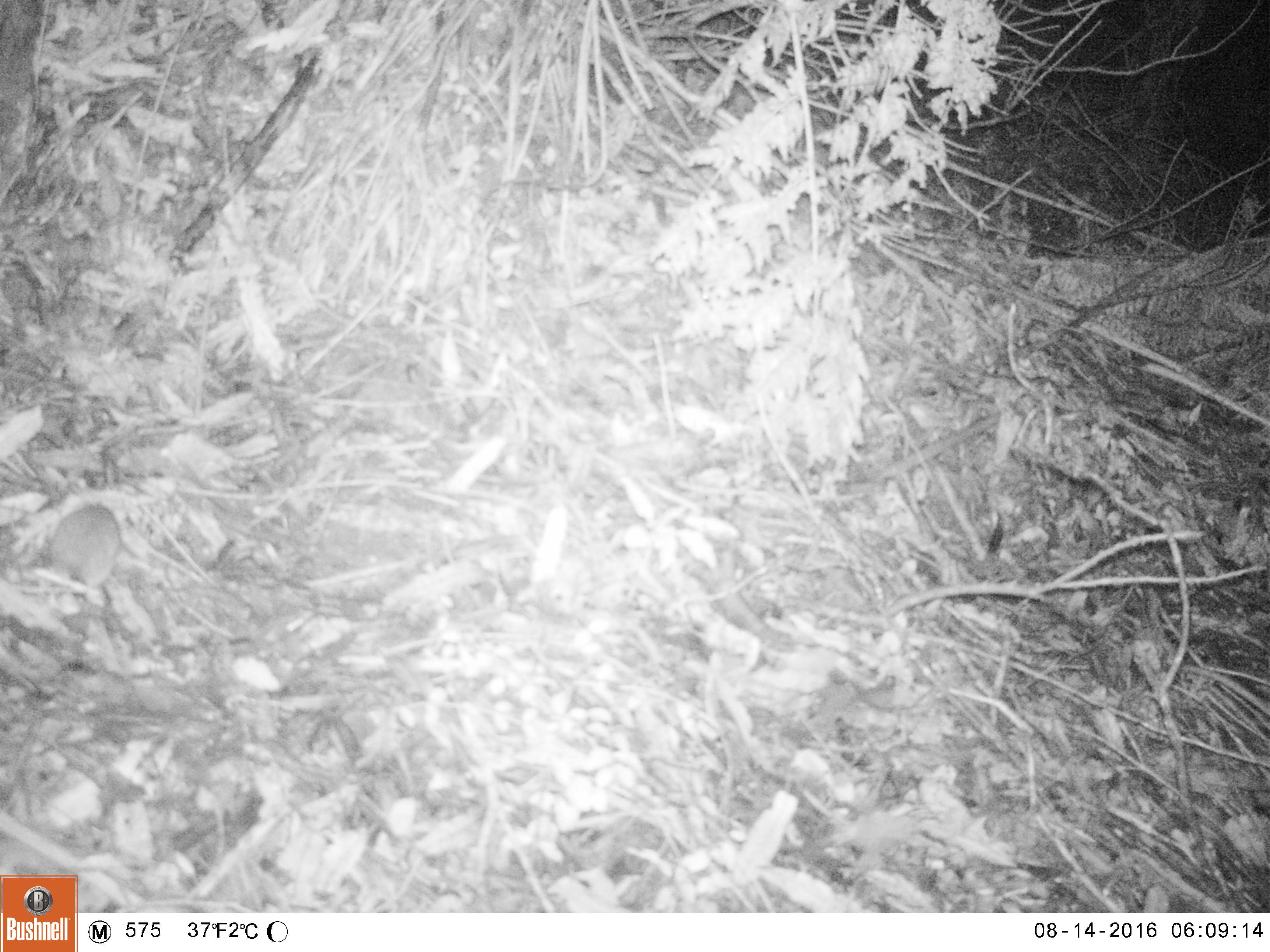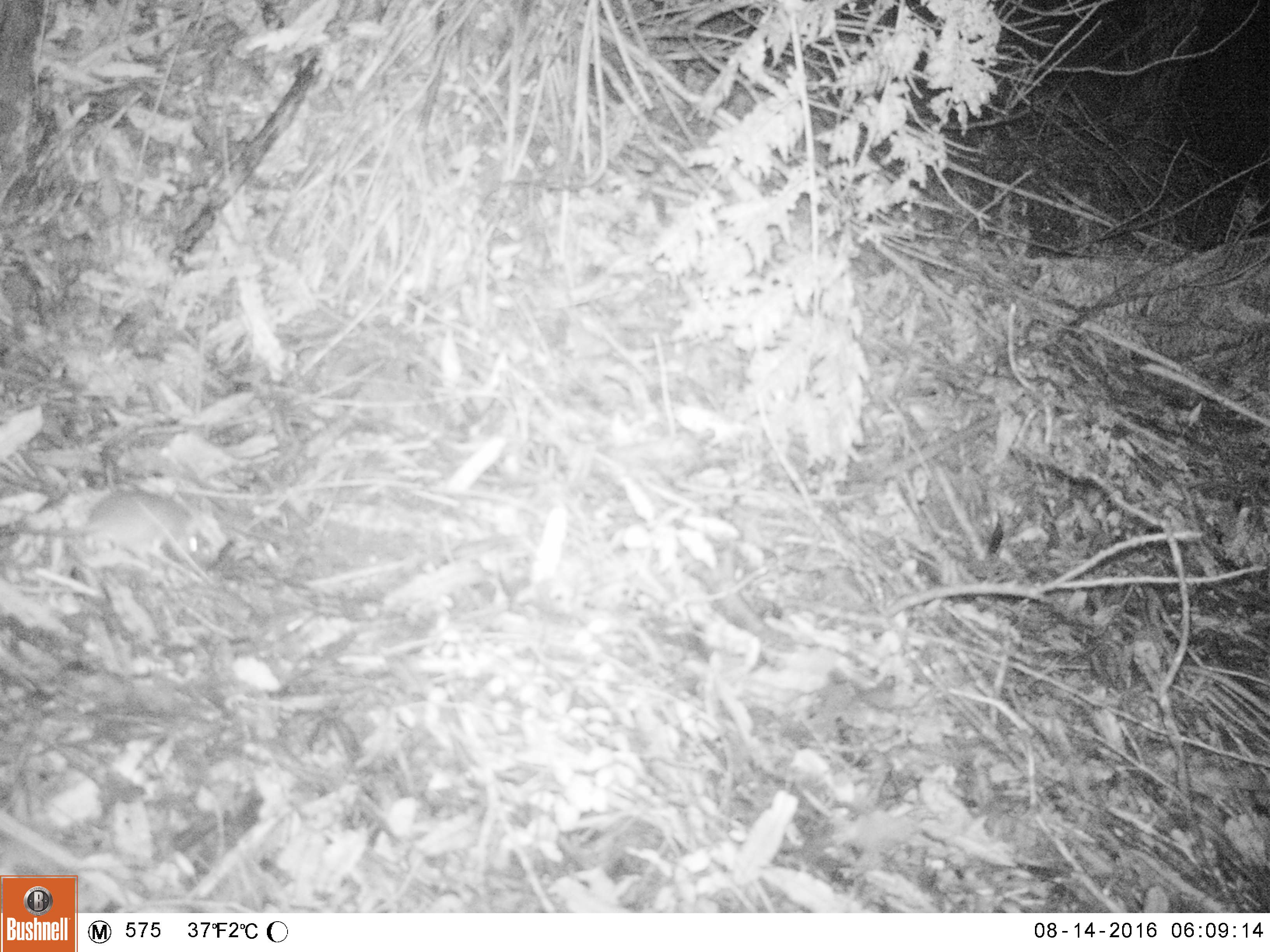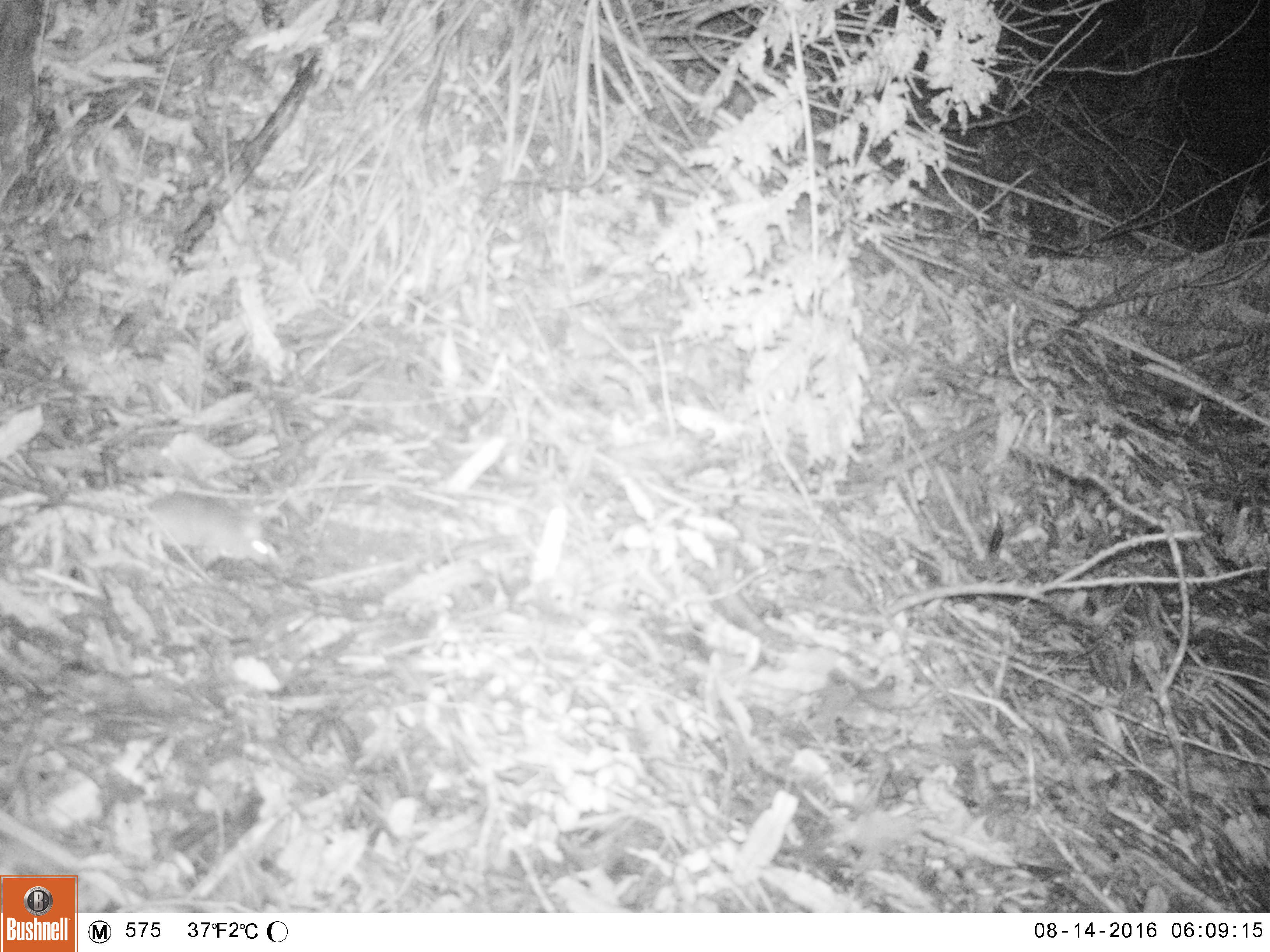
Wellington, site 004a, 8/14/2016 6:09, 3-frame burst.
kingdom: Animalia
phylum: Chordata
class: Mammalia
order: Rodentia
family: Muridae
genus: Mus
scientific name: Mus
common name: mouse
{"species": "mouse (Mus)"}